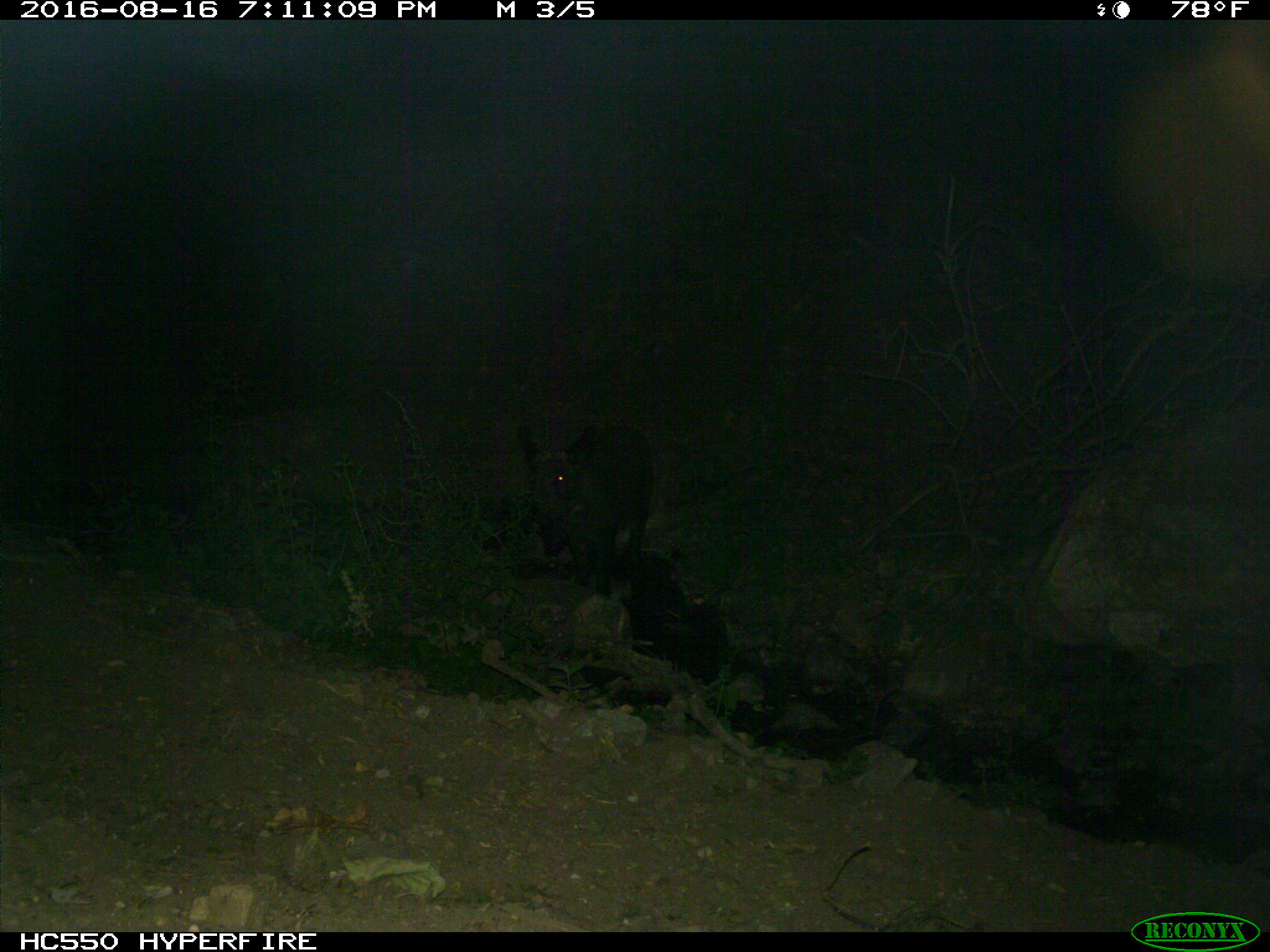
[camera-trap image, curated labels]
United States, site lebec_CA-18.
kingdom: Animalia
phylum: Chordata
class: Mammalia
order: Artiodactyla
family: Suidae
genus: Sus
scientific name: Sus scrofa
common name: wild boar